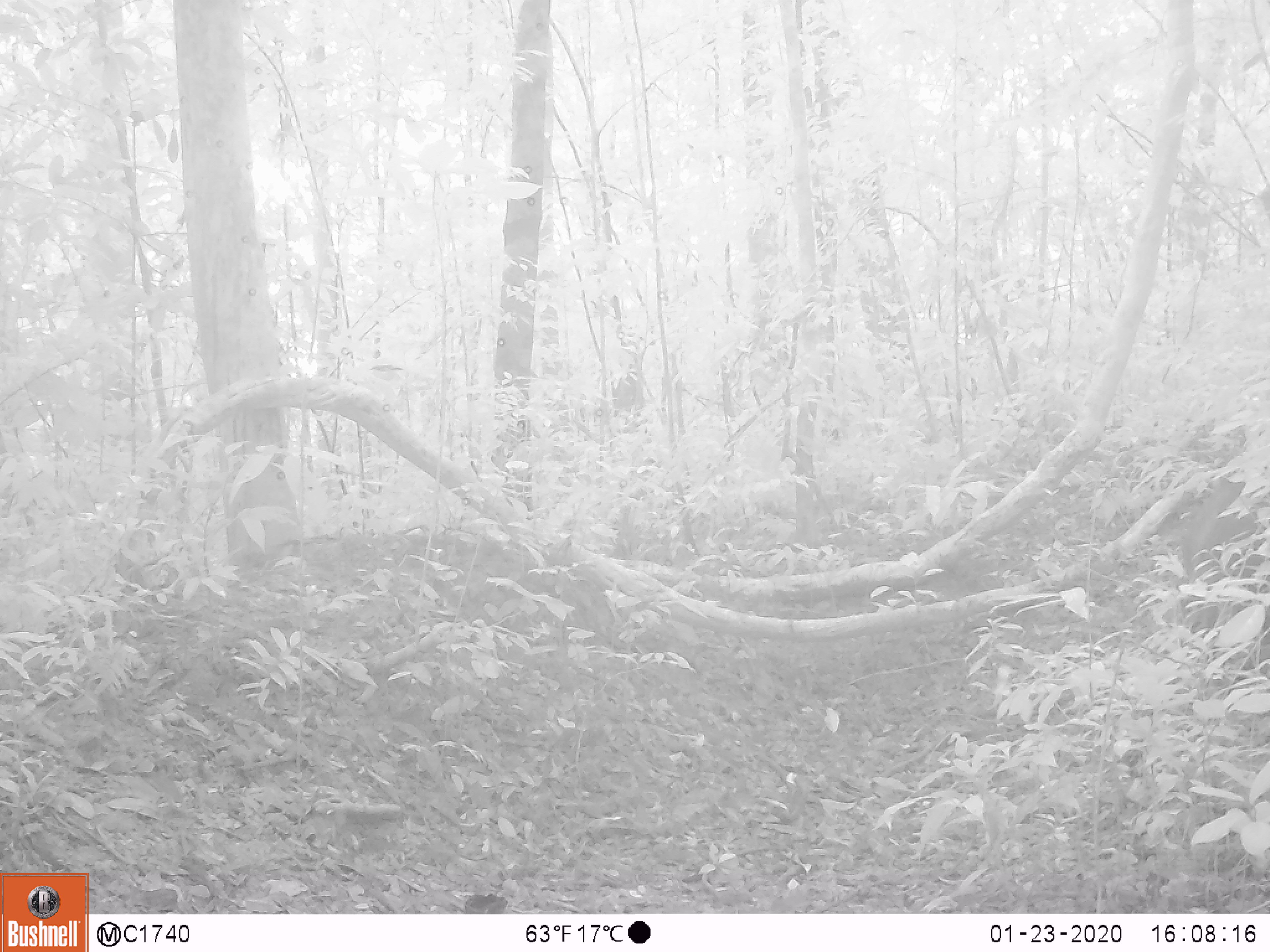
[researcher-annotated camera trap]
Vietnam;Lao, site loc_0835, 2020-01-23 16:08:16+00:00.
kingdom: Animalia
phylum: Chordata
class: Mammalia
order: Artiodactyla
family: Suidae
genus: Sus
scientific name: Sus scrofa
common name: eurasian wild pig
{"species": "eurasian wild pig (Sus scrofa)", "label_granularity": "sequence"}